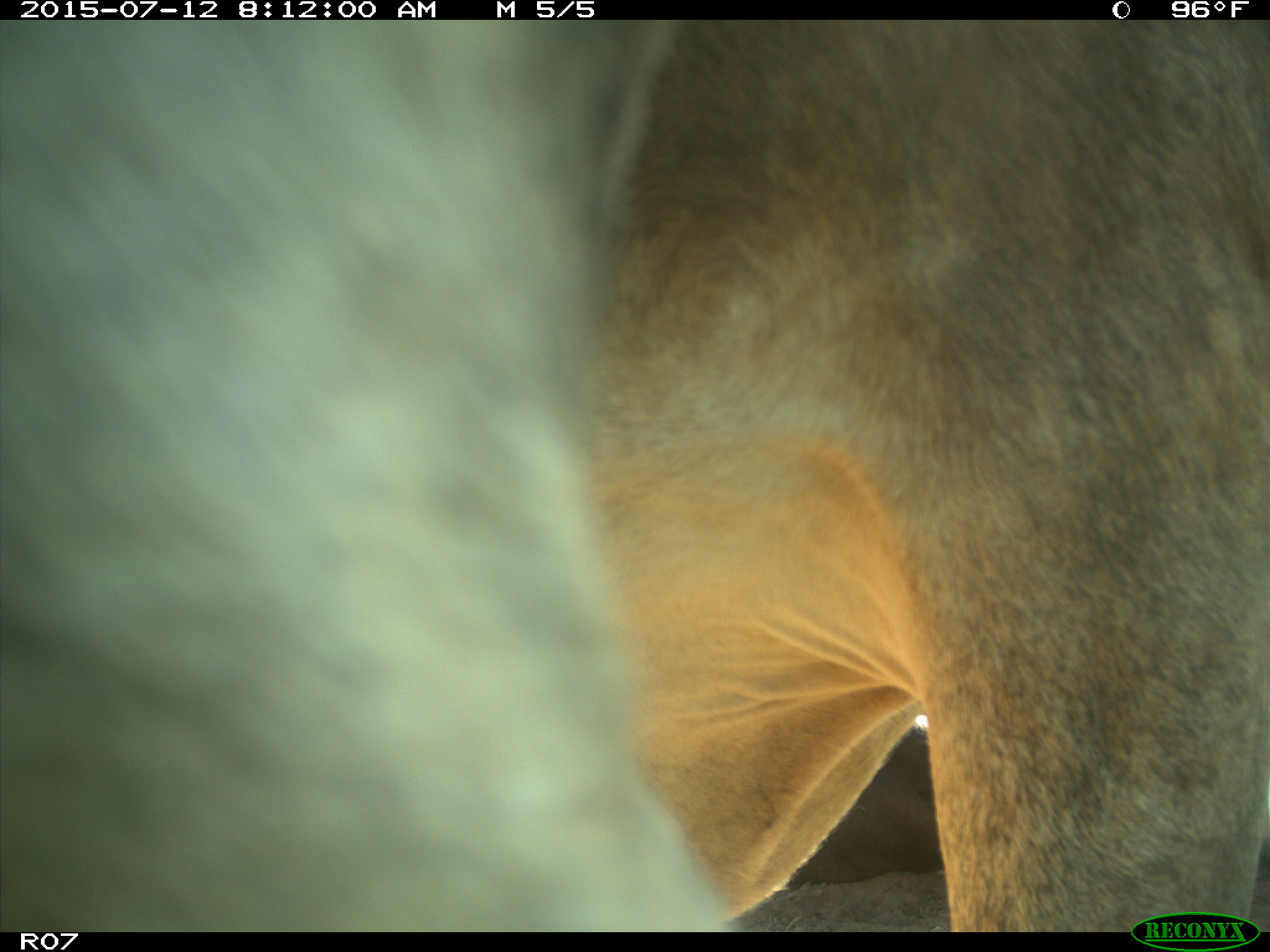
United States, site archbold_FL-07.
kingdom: Animalia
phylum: Chordata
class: Mammalia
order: Artiodactyla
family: Bovidae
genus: Bos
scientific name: Bos taurus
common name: domestic cow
Bos taurus (domestic cow).